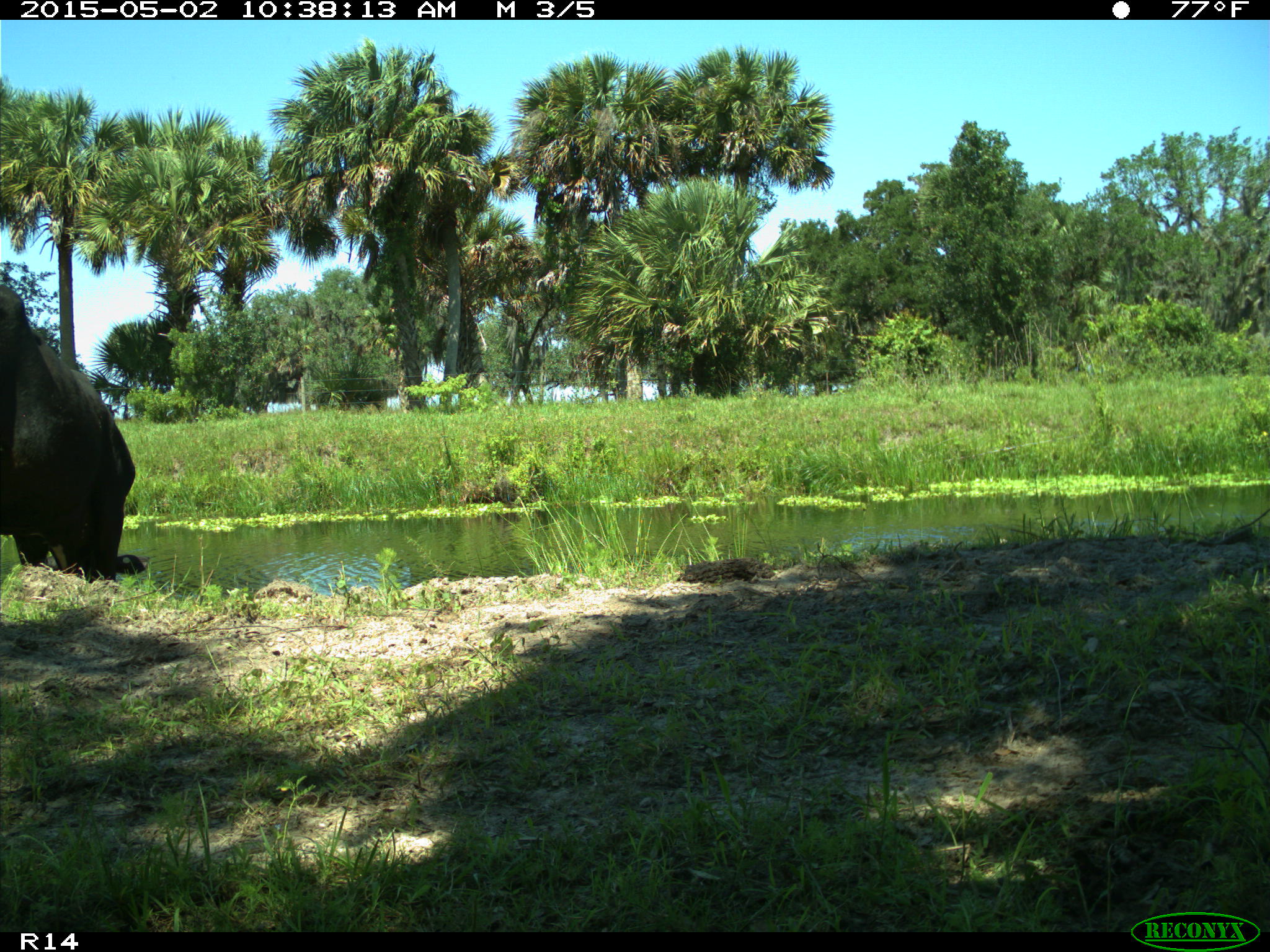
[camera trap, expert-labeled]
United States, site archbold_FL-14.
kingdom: Animalia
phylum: Chordata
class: Mammalia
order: Artiodactyla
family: Bovidae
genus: Bos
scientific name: Bos taurus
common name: domestic cow